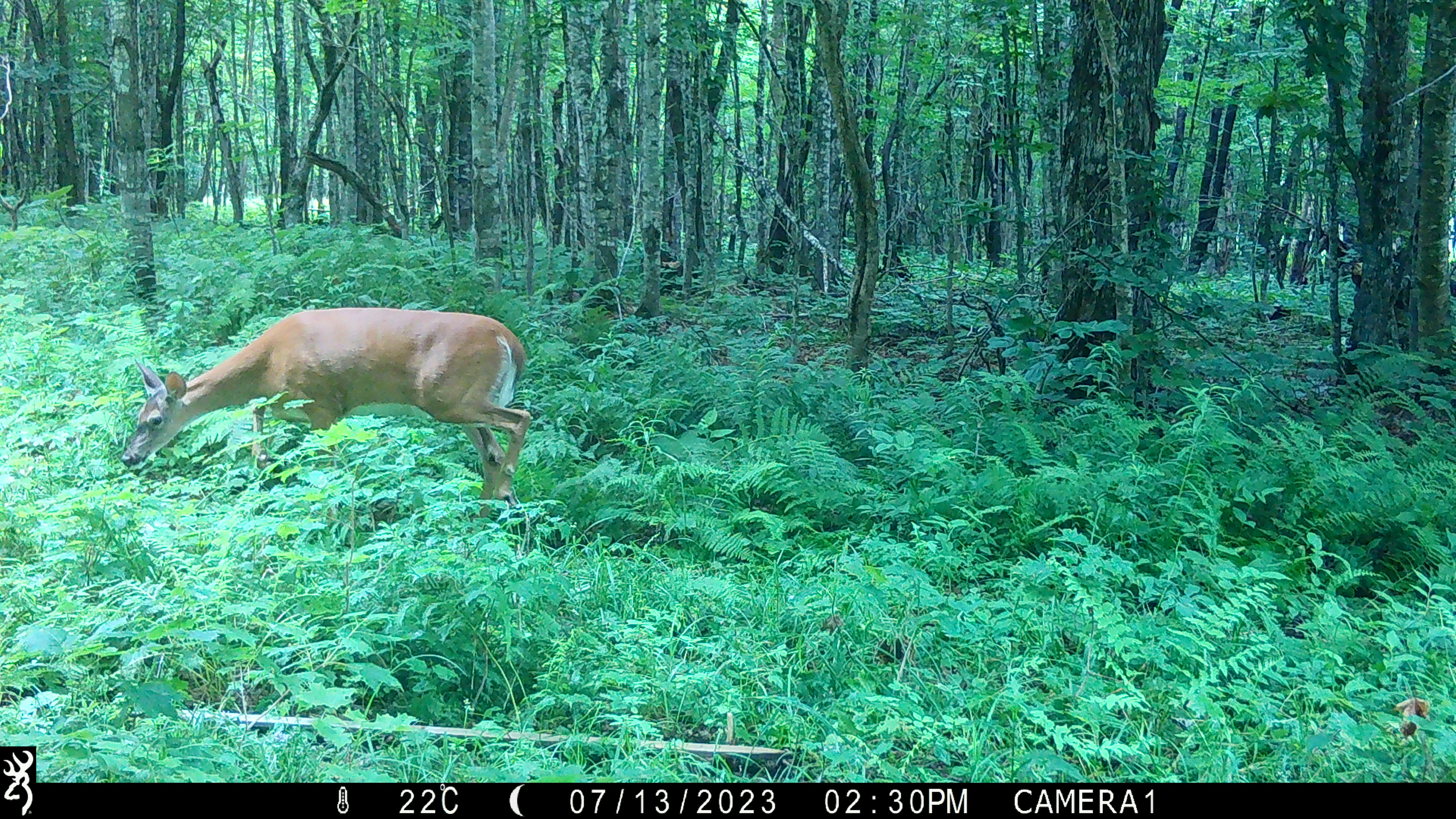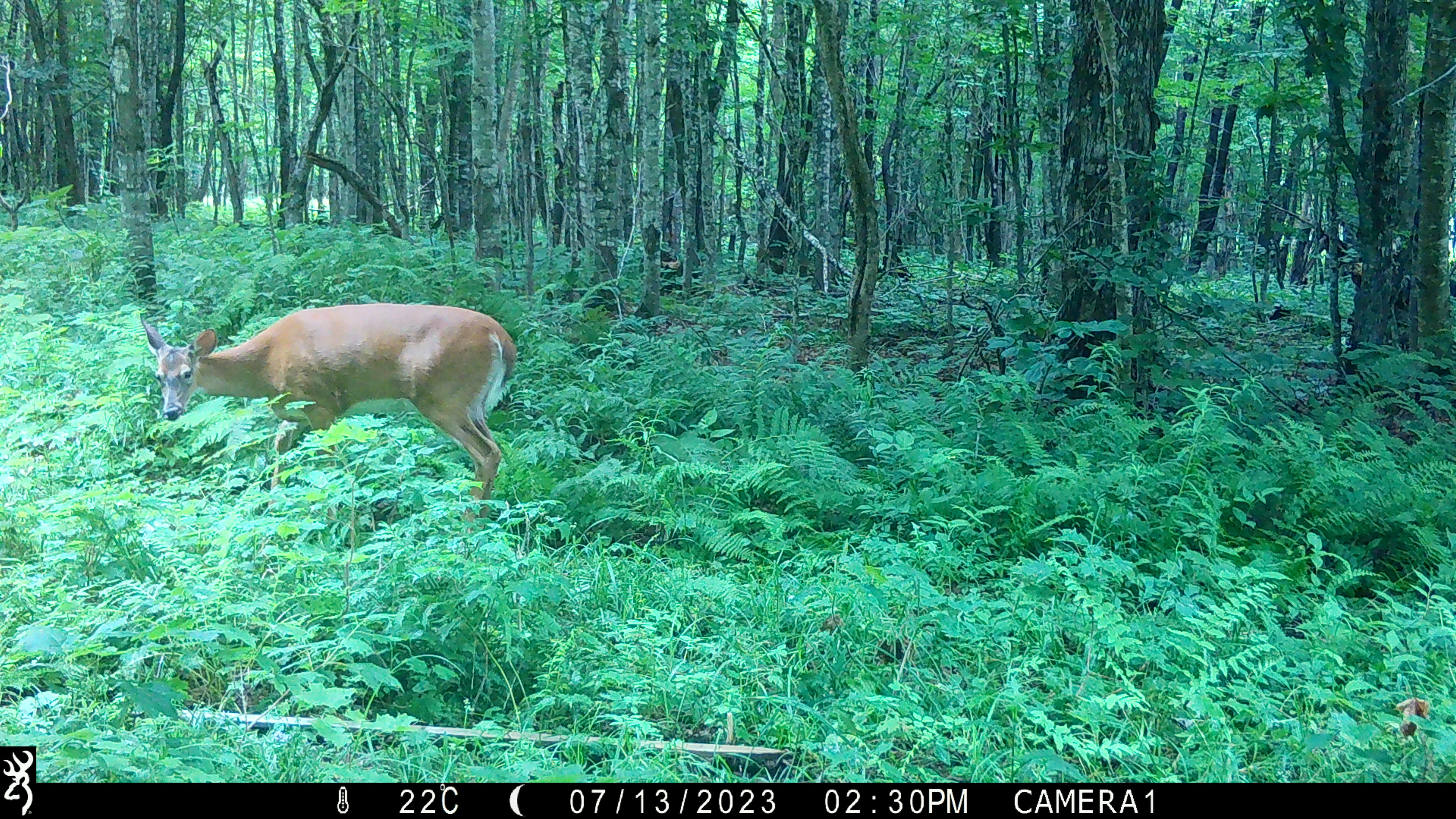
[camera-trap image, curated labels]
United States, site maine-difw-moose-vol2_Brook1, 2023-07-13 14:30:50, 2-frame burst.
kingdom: Animalia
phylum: Chordata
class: Mammalia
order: Artiodactyla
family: Cervidae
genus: Odocoileus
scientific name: Odocoileus virginianus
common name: white-tailed deer